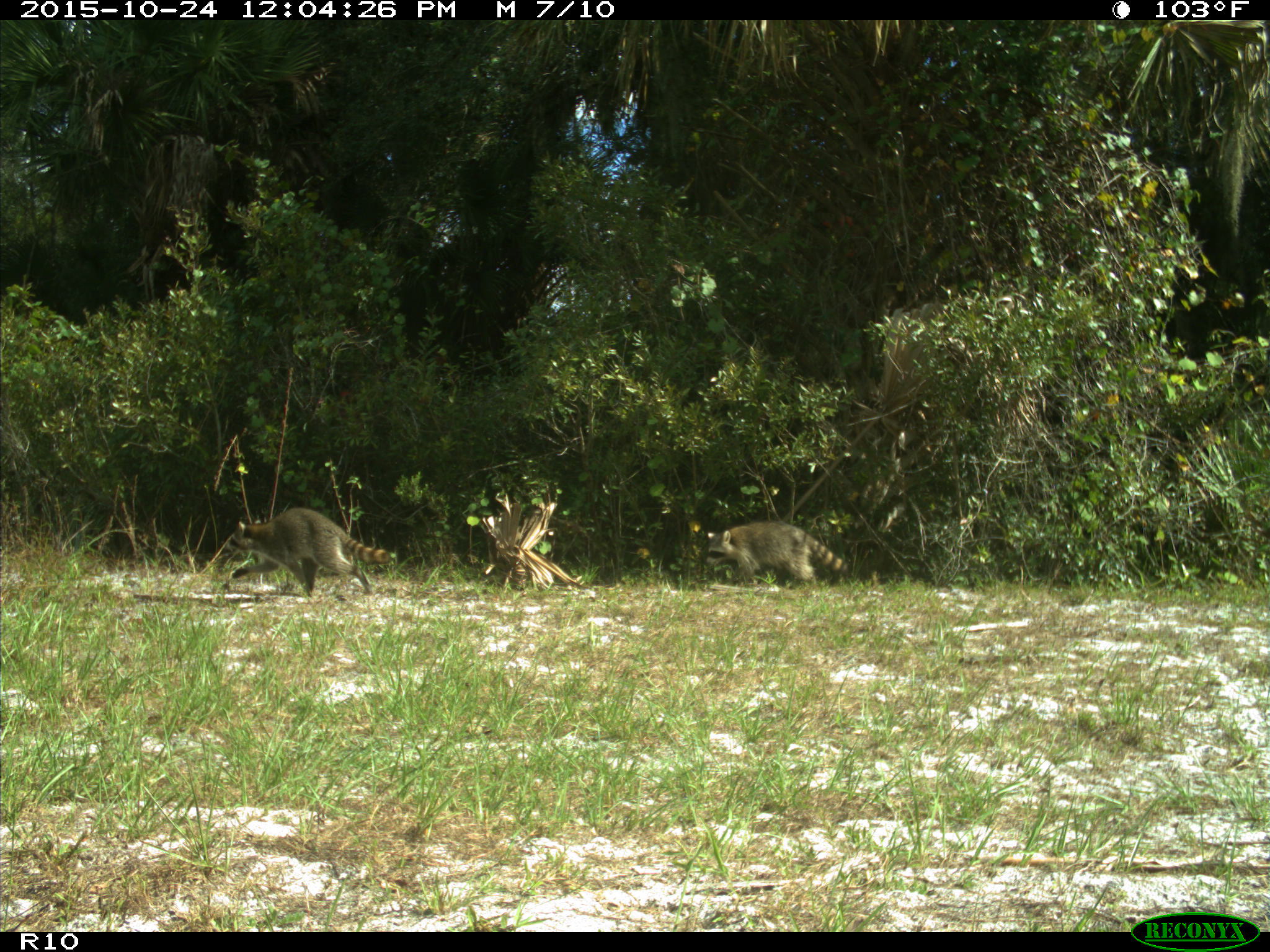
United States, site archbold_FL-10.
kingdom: Animalia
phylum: Chordata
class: Mammalia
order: Carnivora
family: Procyonidae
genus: Procyon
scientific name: Procyon lotor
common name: common raccoon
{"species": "Procyon lotor (common raccoon)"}